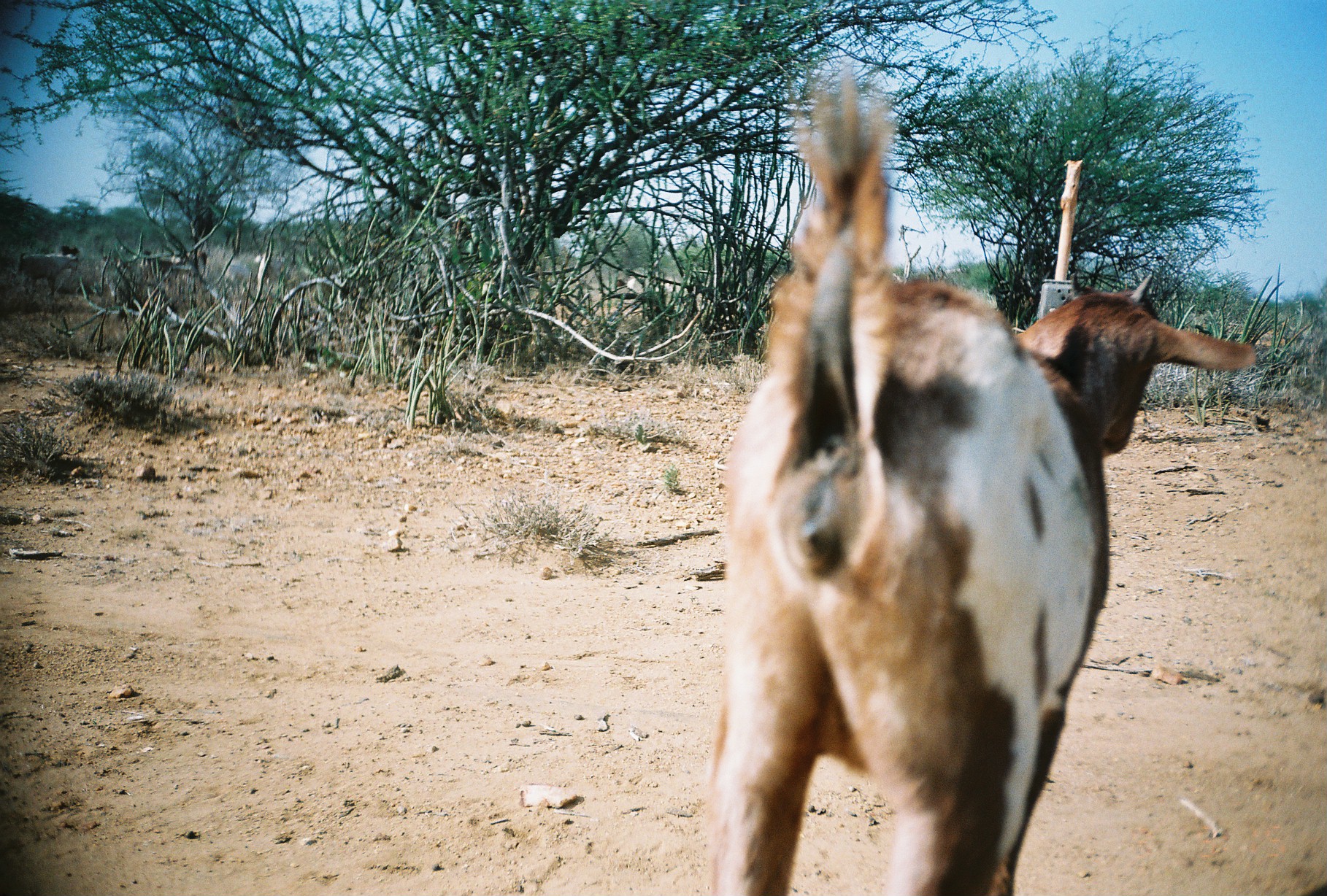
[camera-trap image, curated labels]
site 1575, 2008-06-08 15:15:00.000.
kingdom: Animalia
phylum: Chordata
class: Mammalia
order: Artiodactyla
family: Bovidae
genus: Capra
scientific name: Capra aegagrus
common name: wild goat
Capra aegagrus (wild goat), count 5.